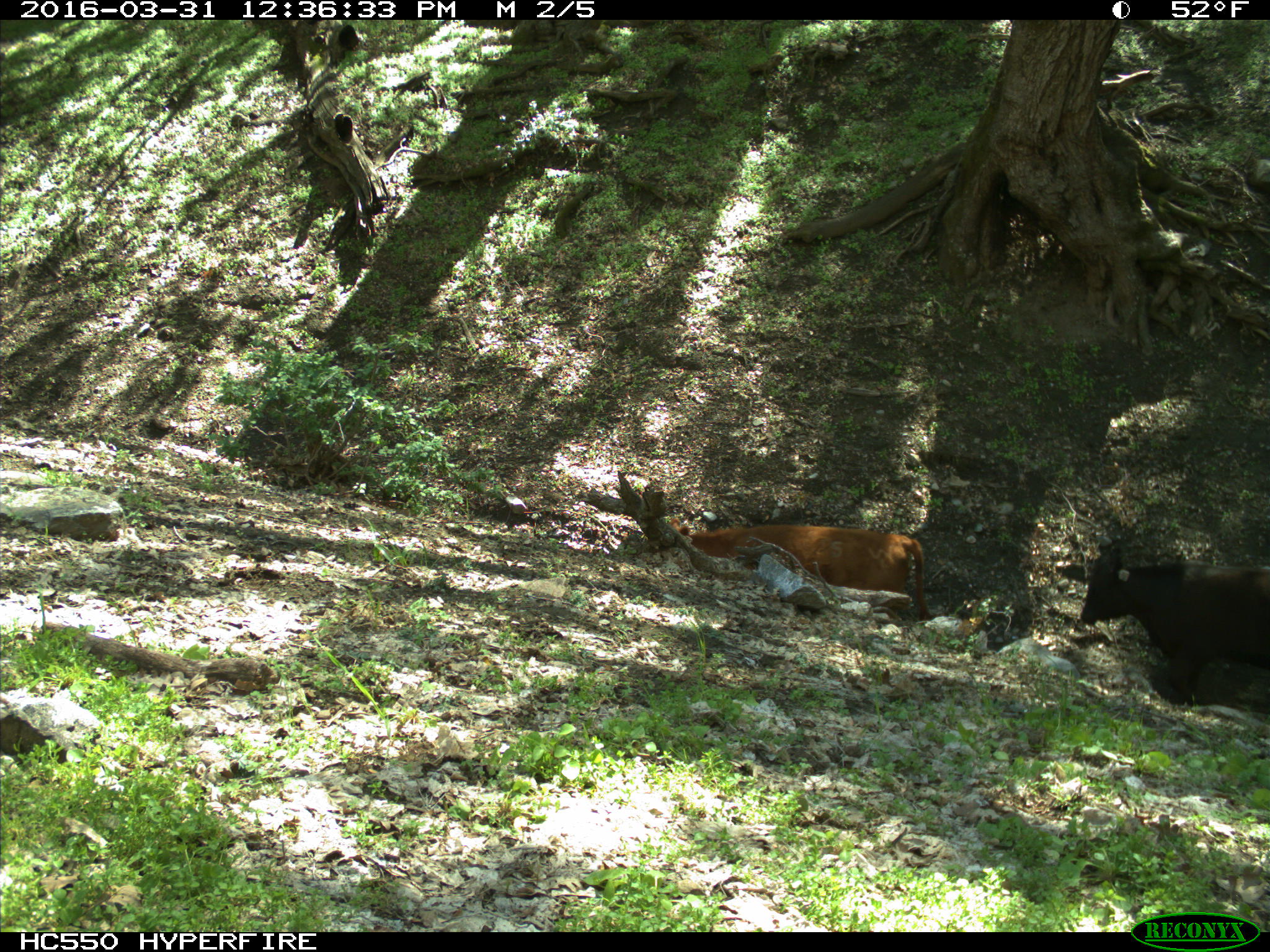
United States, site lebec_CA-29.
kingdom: Animalia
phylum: Chordata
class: Mammalia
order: Artiodactyla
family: Bovidae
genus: Bos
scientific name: Bos taurus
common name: domestic cow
Bos taurus (domestic cow).